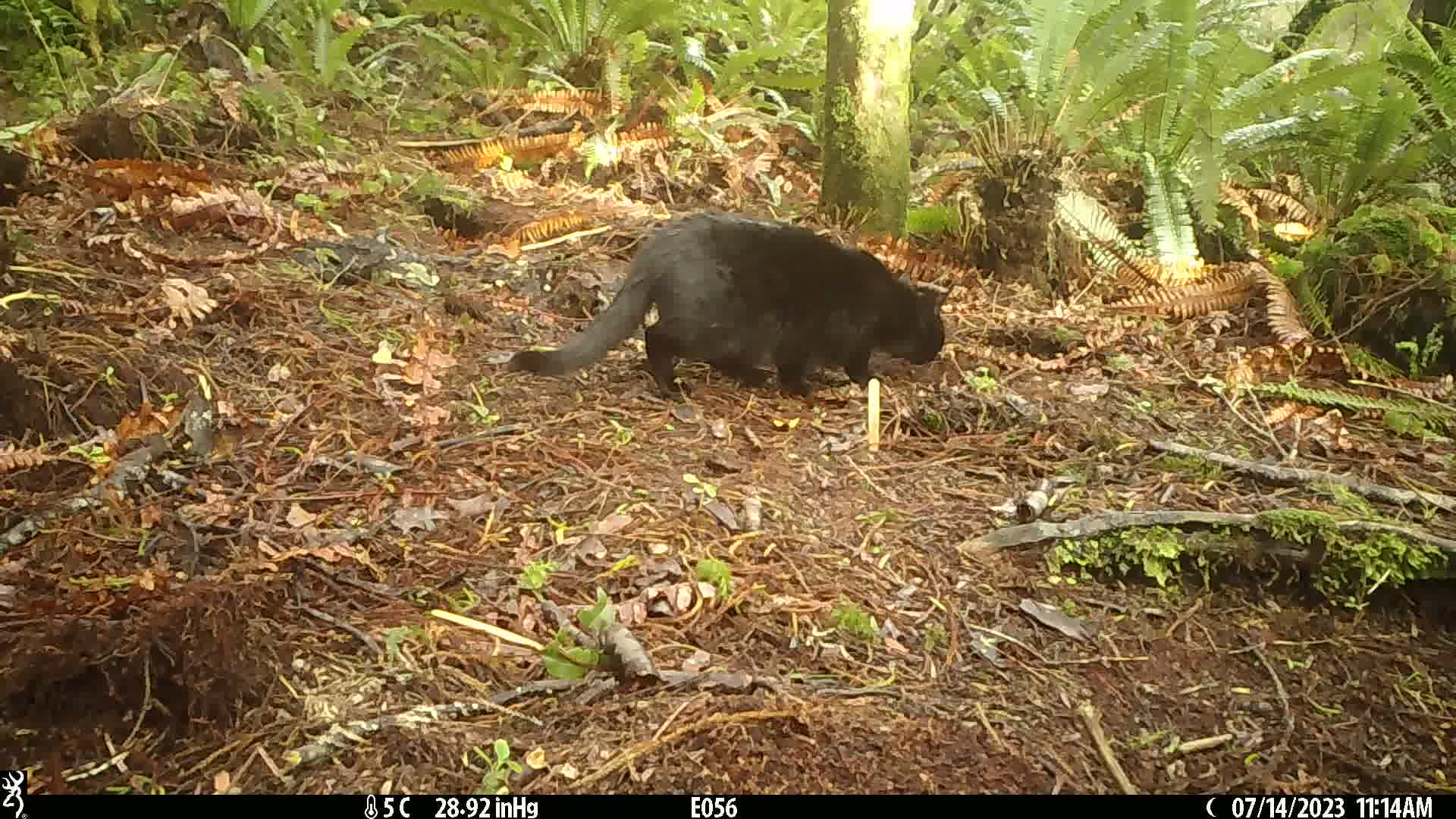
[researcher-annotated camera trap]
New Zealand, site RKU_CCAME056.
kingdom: Animalia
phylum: Chordata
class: Mammalia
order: Carnivora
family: Felidae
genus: Felis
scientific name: Felis catus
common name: domestic cat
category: cat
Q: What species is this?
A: Cat (domestic cat) (Felis catus).